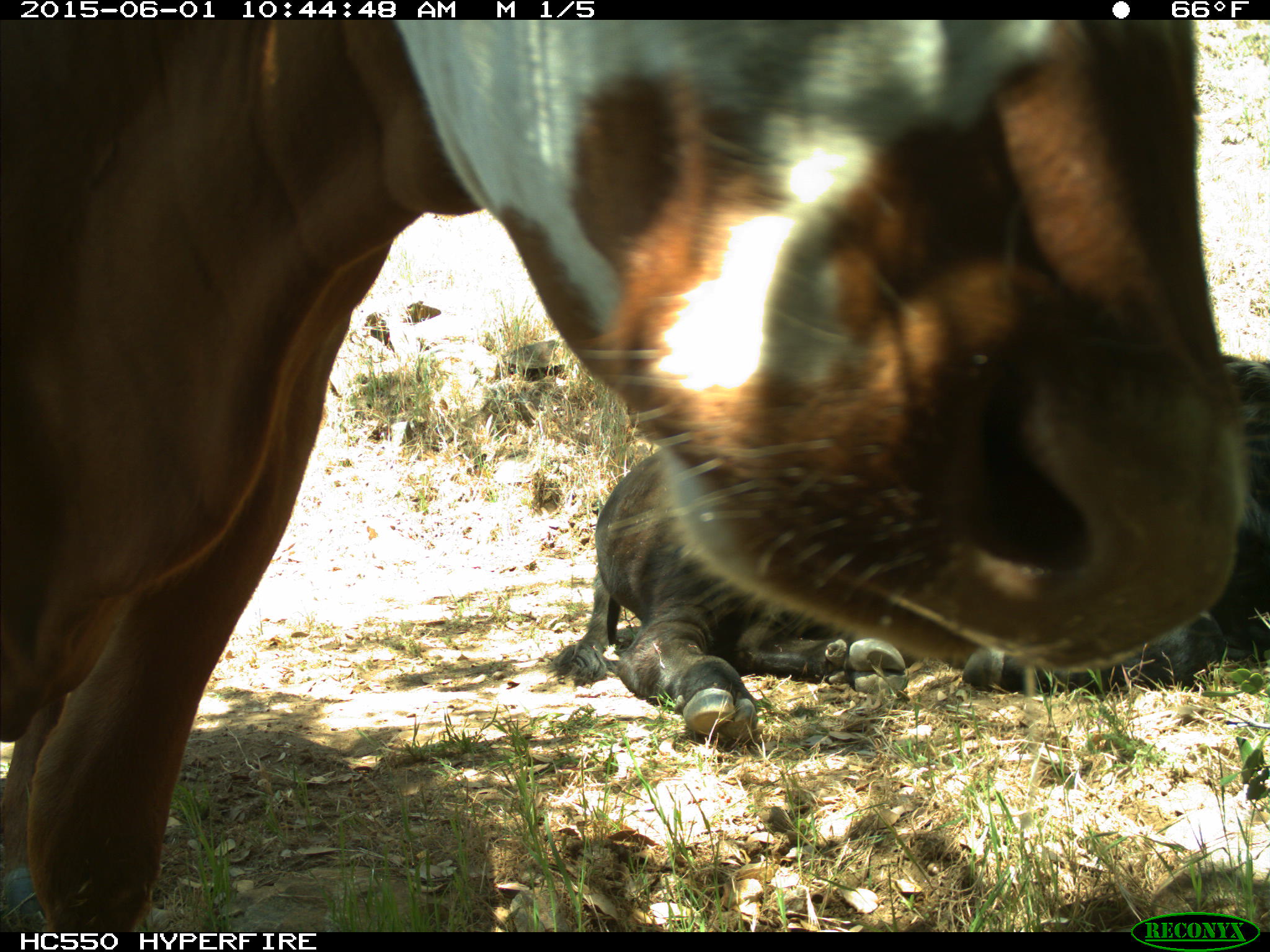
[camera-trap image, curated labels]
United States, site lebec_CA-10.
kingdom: Animalia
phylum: Chordata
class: Mammalia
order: Artiodactyla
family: Bovidae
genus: Bos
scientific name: Bos taurus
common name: domestic cow